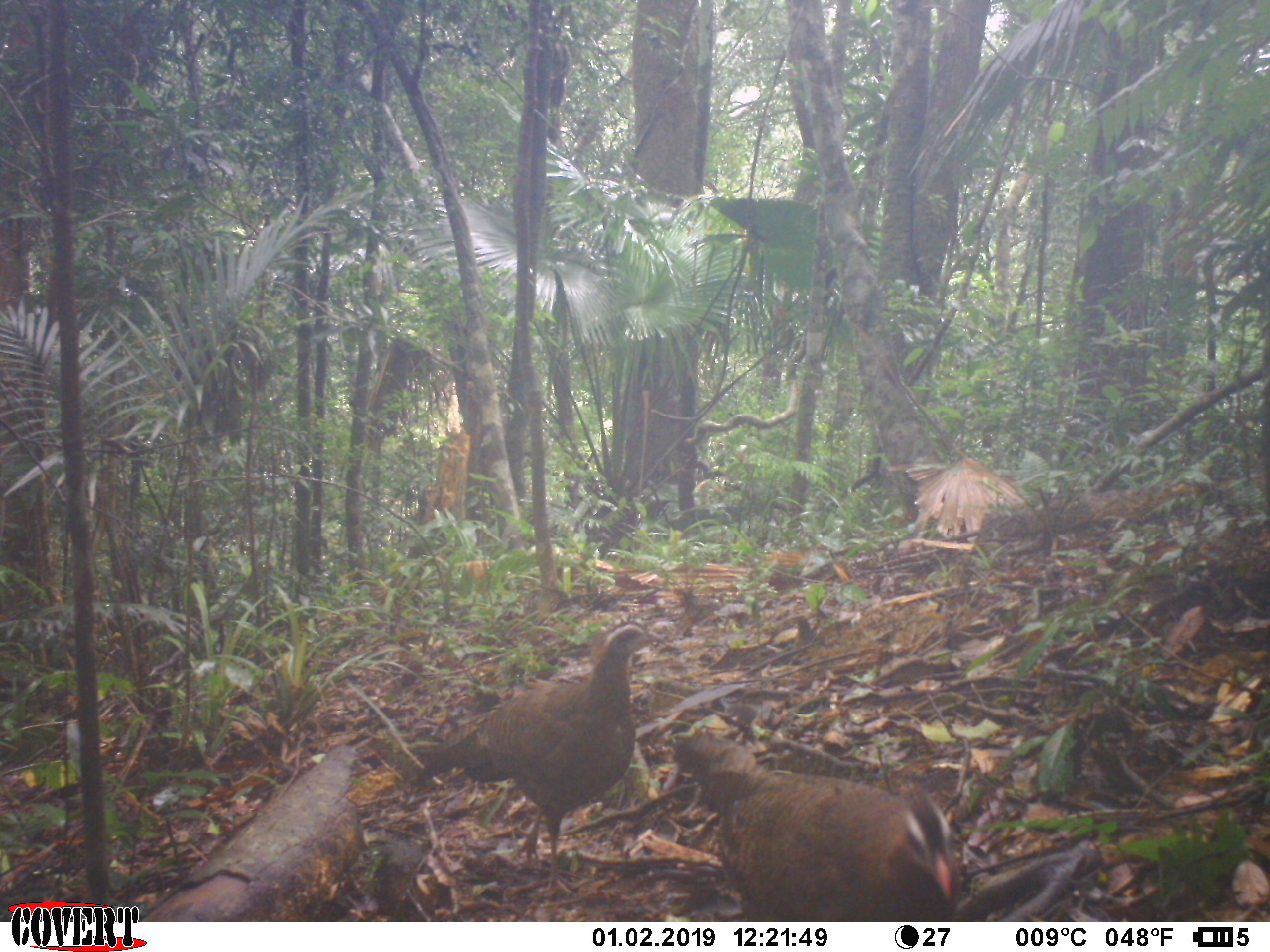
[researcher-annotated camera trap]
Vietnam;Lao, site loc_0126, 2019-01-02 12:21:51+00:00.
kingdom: Animalia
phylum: Chordata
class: Aves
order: Galliformes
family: Phasianidae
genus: Rheinardia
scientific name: Rheinardia ocellata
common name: crested argus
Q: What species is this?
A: Crested argus (Rheinardia ocellata).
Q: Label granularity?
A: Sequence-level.